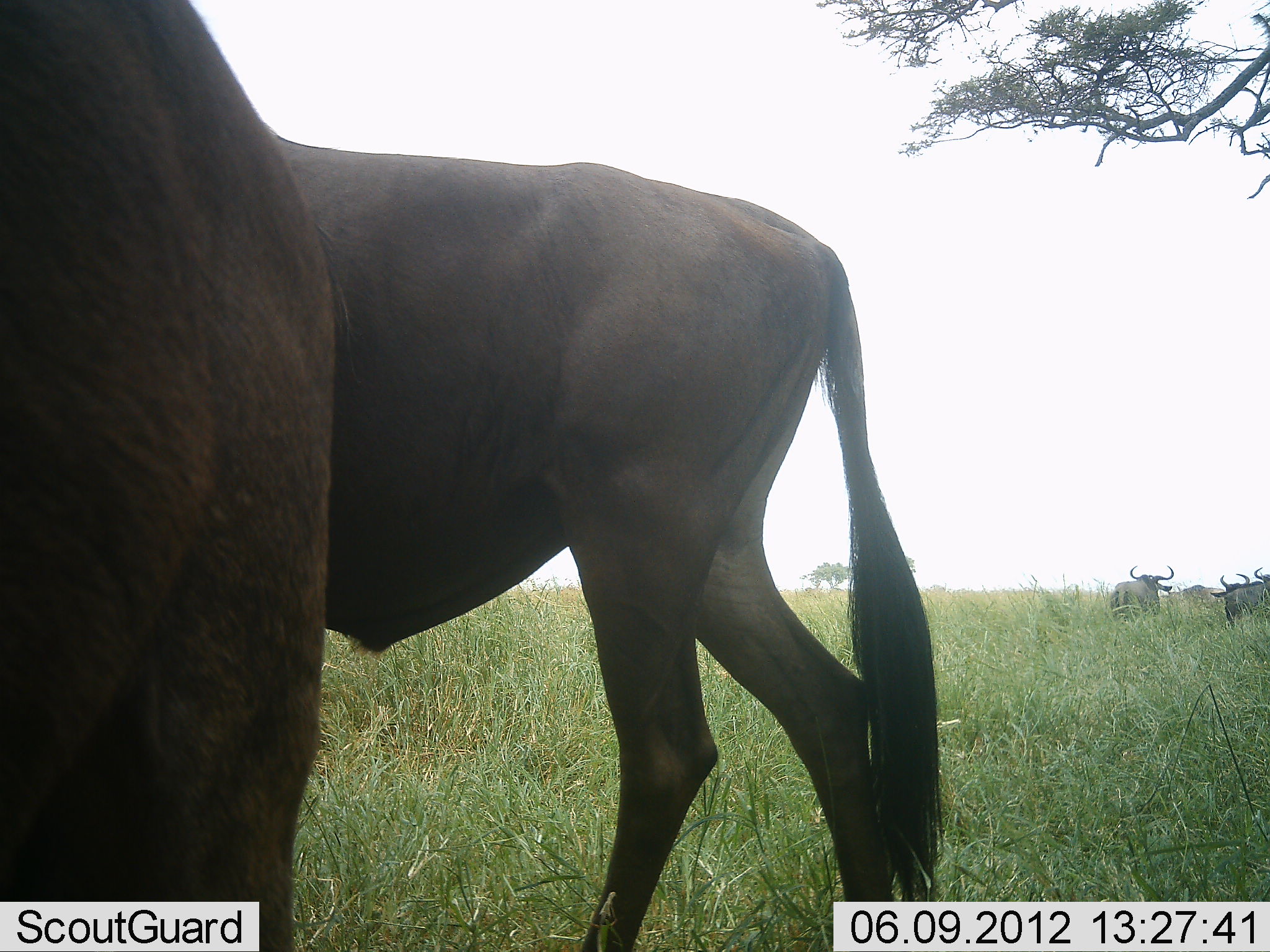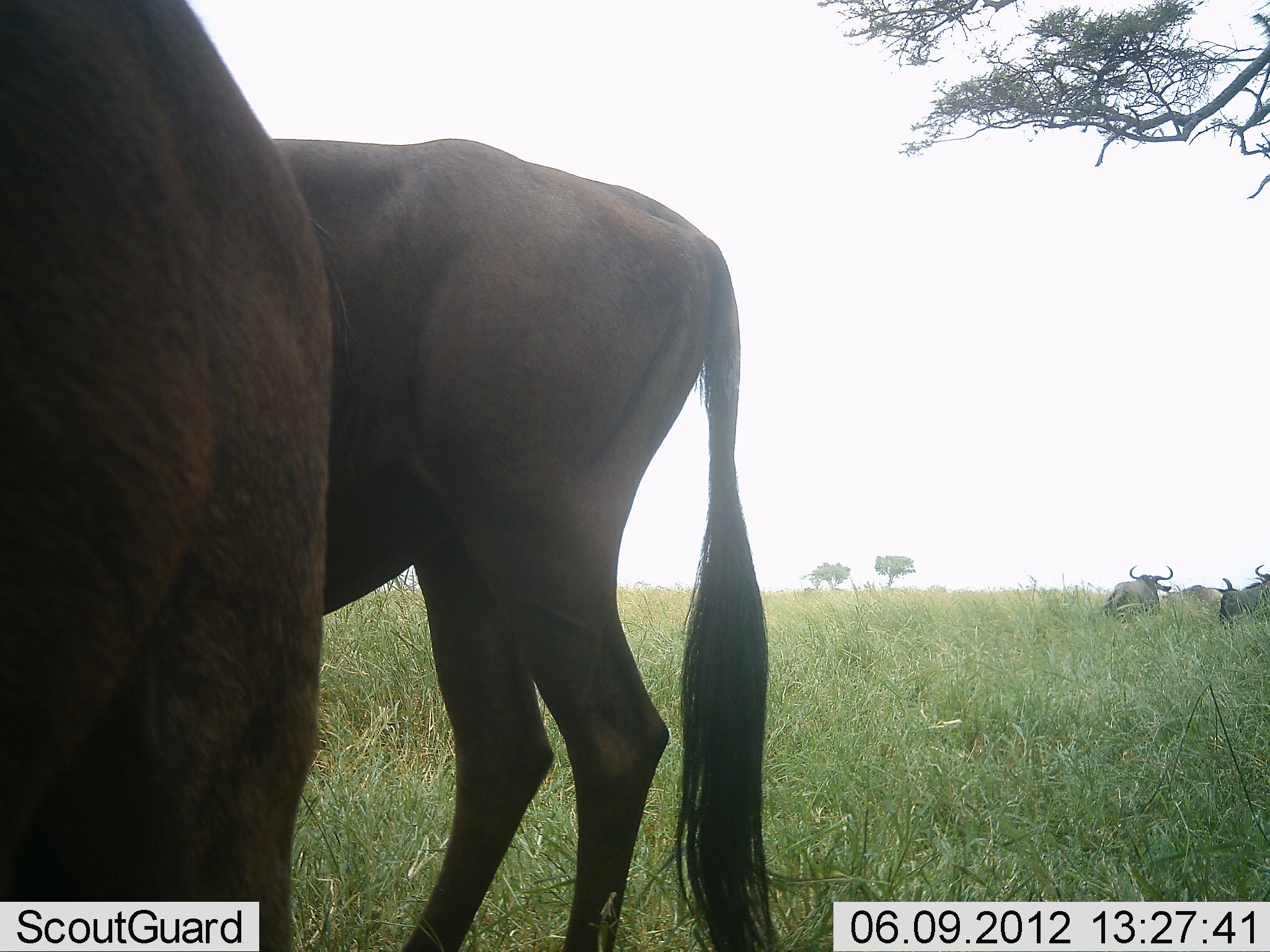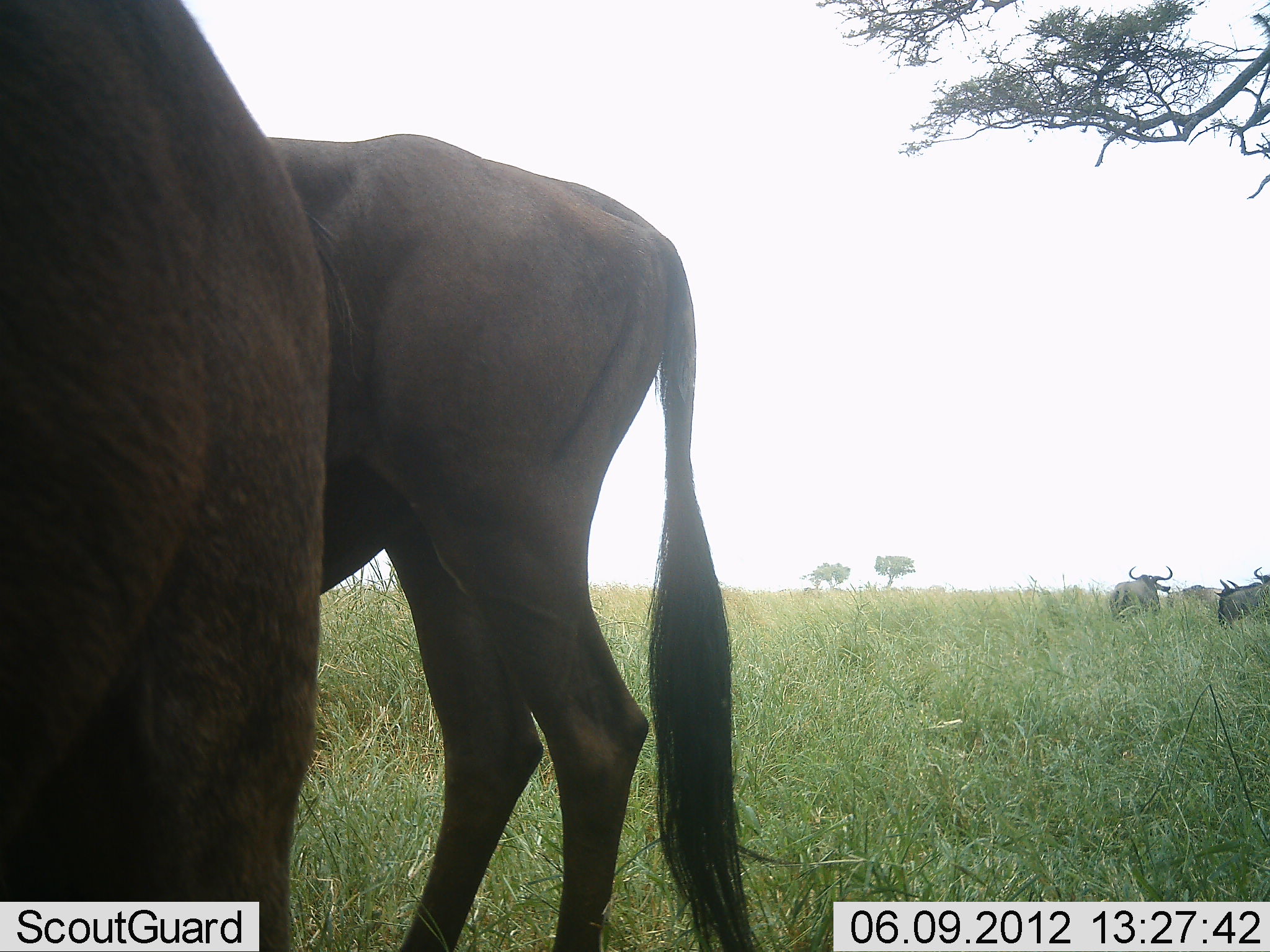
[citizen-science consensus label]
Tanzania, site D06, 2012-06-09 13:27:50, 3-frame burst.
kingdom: Animalia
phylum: Chordata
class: Mammalia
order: Artiodactyla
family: Bovidae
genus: Connochaetes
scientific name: Connochaetes taurinus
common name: blue wildebeest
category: wildebeest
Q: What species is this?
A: Wildebeest (blue wildebeest) (Connochaetes taurinus).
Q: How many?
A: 5.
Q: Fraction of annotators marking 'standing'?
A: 100%.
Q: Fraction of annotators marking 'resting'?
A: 10%.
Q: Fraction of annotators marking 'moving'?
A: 50%.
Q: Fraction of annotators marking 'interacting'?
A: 10%.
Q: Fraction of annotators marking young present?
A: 0%.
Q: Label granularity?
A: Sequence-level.